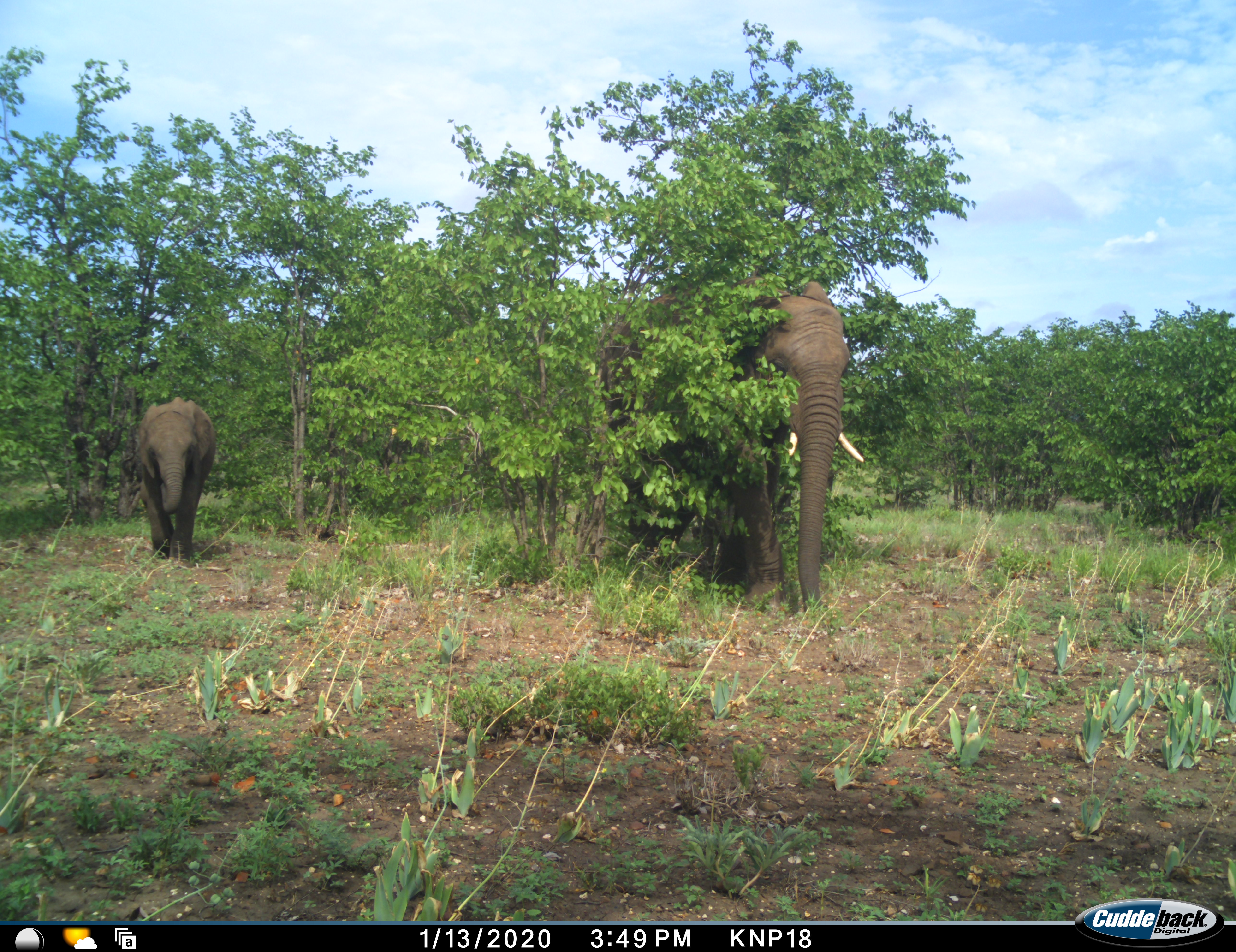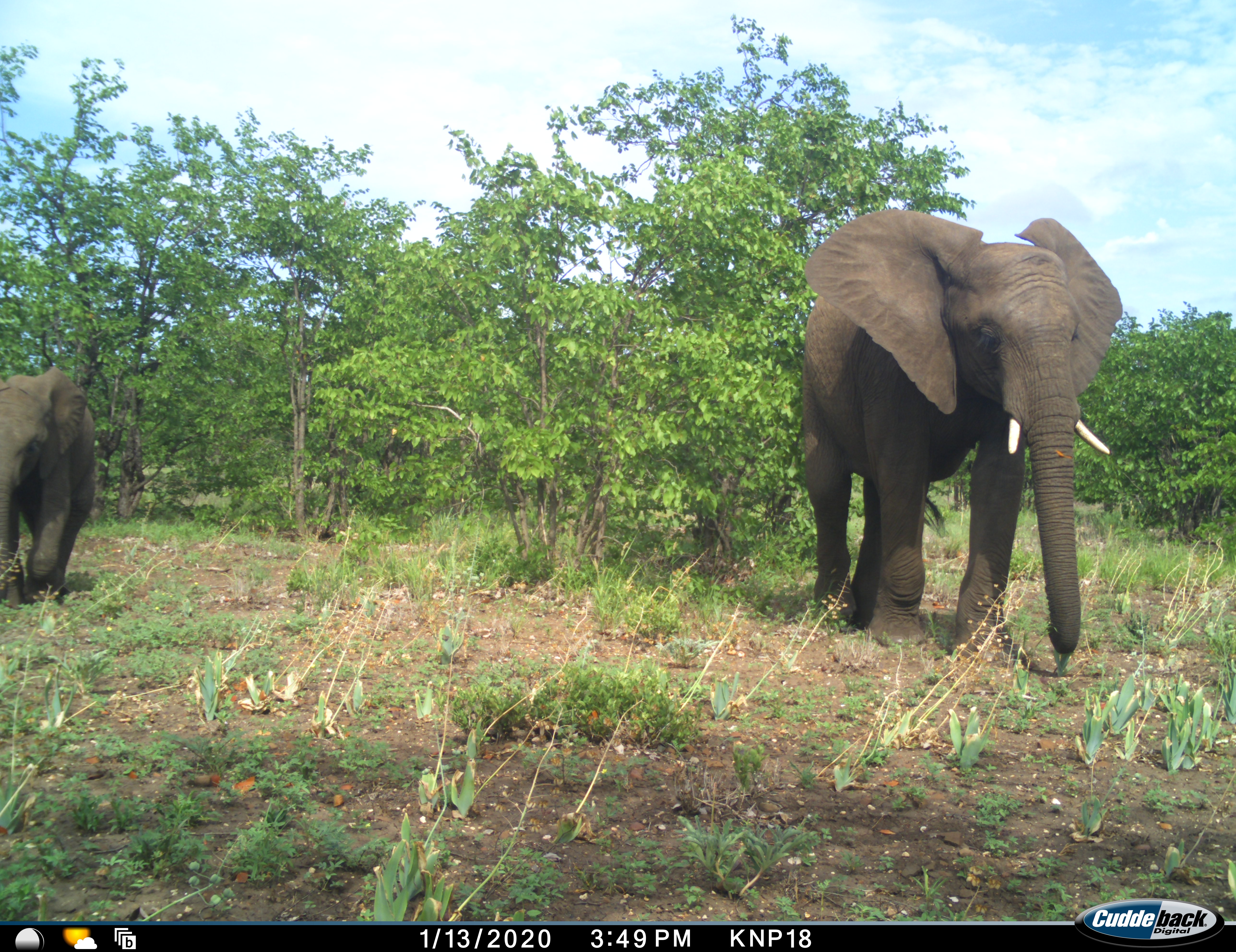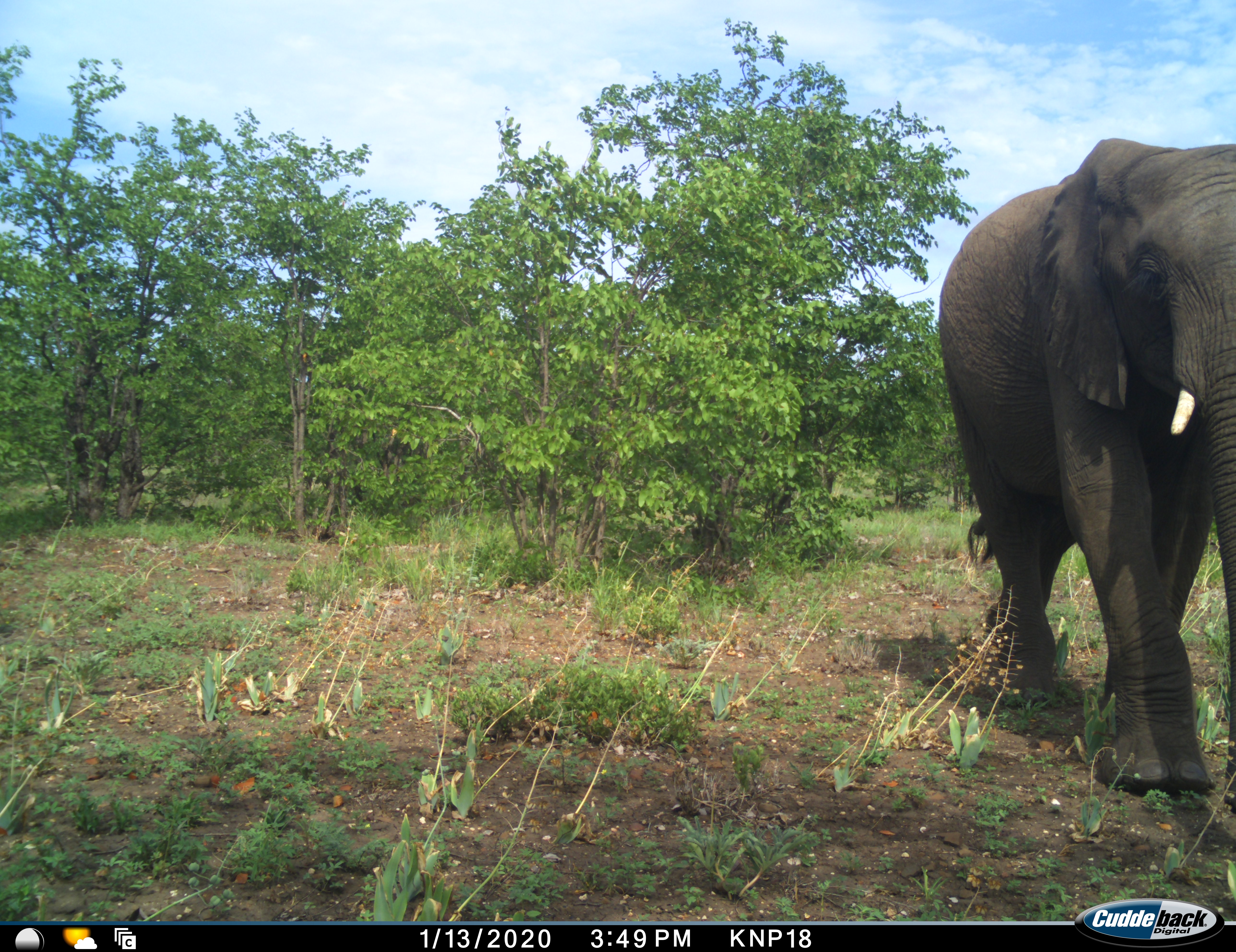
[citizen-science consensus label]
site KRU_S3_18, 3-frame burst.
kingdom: Animalia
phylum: Chordata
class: Mammalia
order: Proboscidea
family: Elephantidae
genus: Loxodonta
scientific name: Loxodonta africana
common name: african bush elephant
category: elephant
Elephant (african bush elephant) (Loxodonta africana), count 2. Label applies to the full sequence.